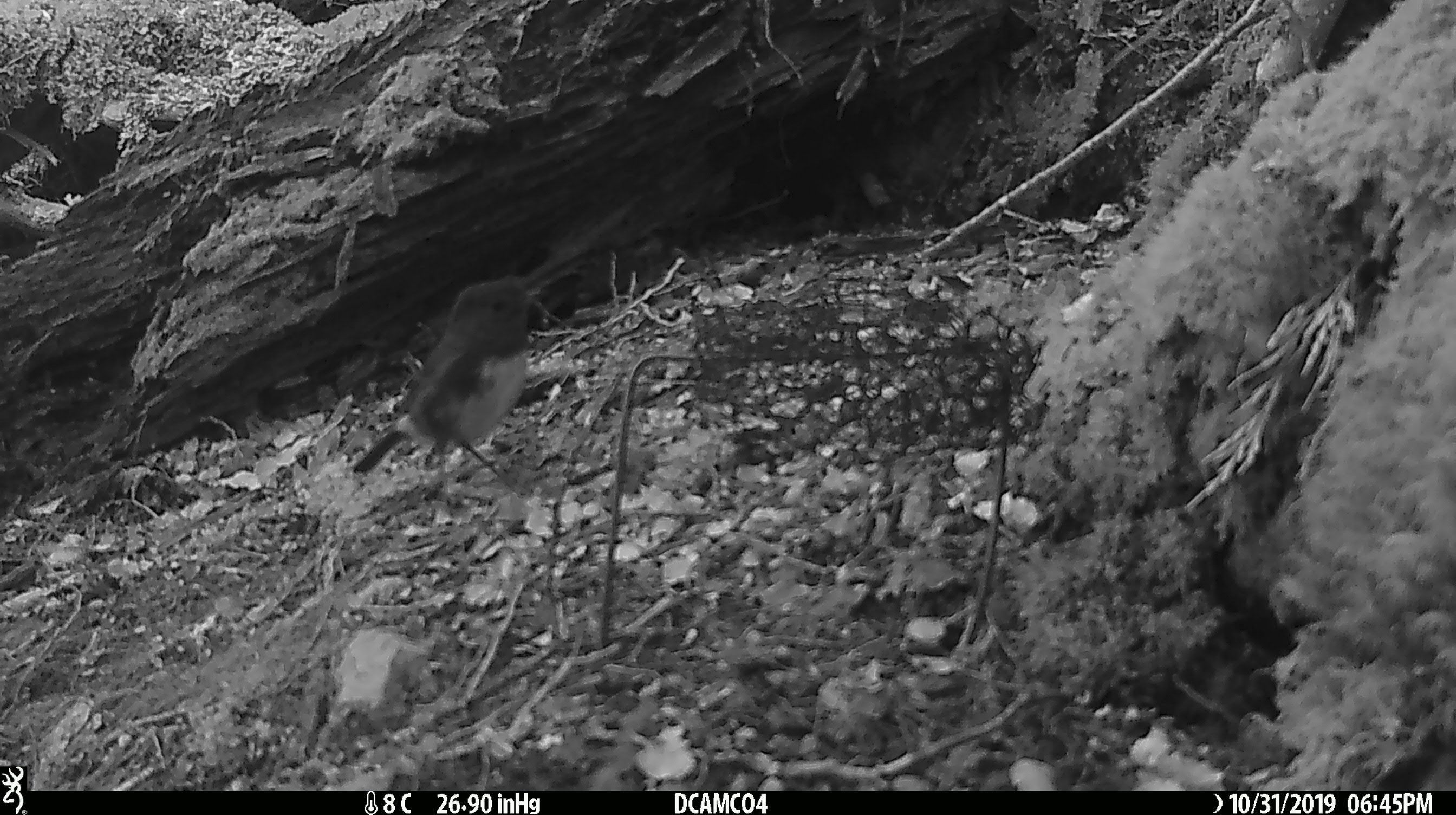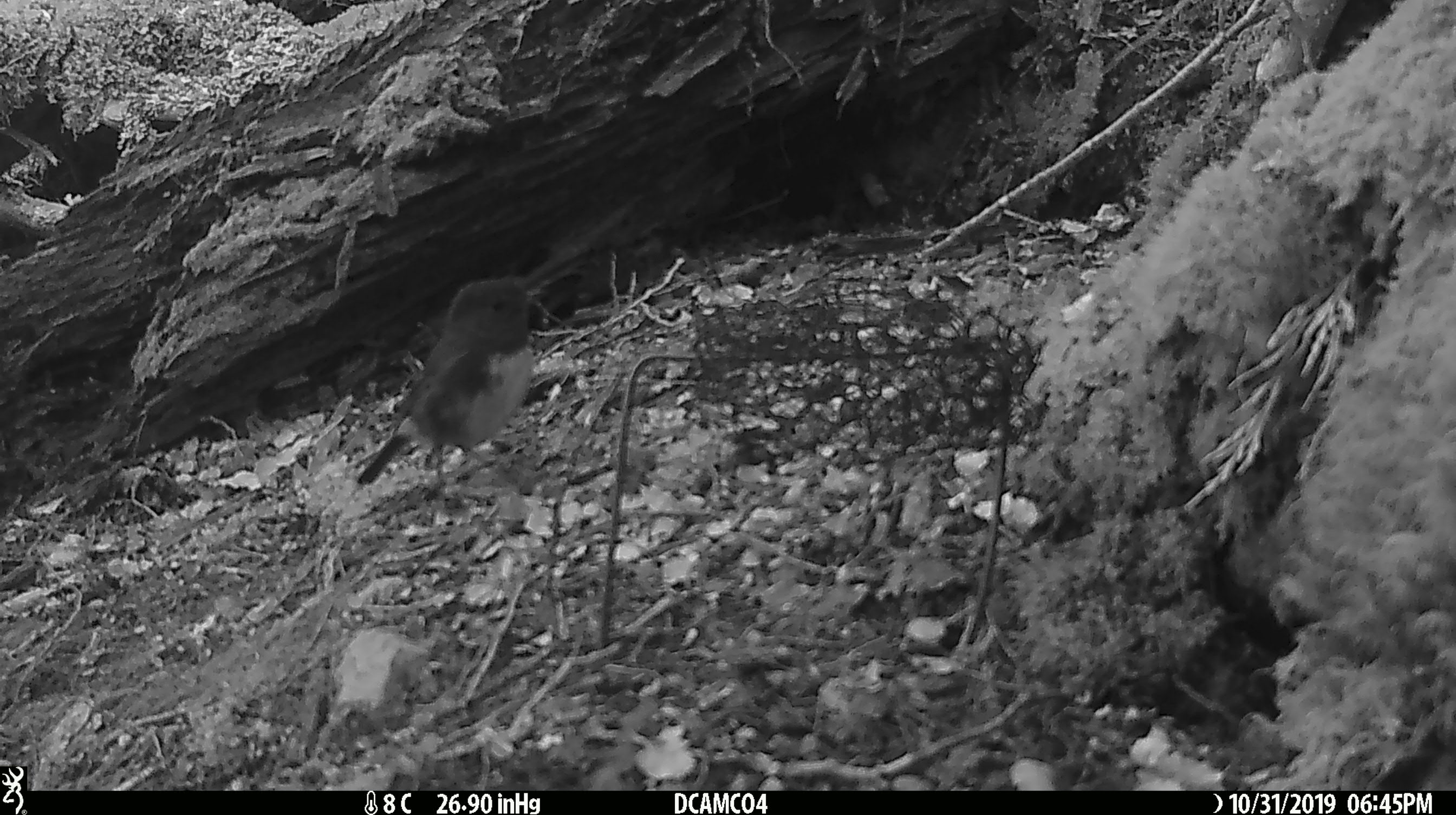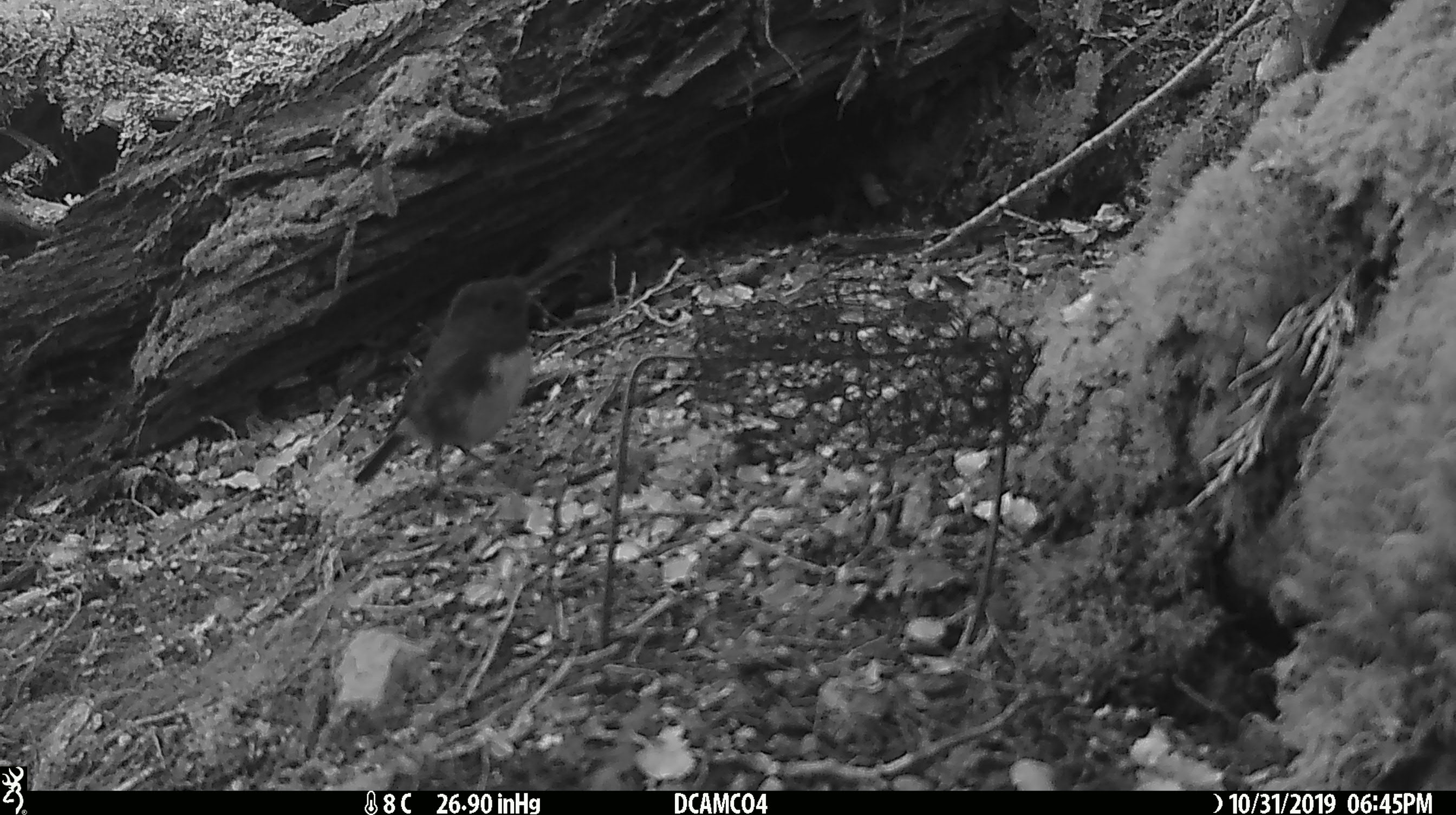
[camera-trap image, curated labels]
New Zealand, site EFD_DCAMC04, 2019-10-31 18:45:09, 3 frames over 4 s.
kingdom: Animalia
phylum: Chordata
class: Aves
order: Passeriformes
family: Petroicidae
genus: Petroica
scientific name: Petroica australis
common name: new zealand robin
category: robin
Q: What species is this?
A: Robin (new zealand robin) (Petroica australis).